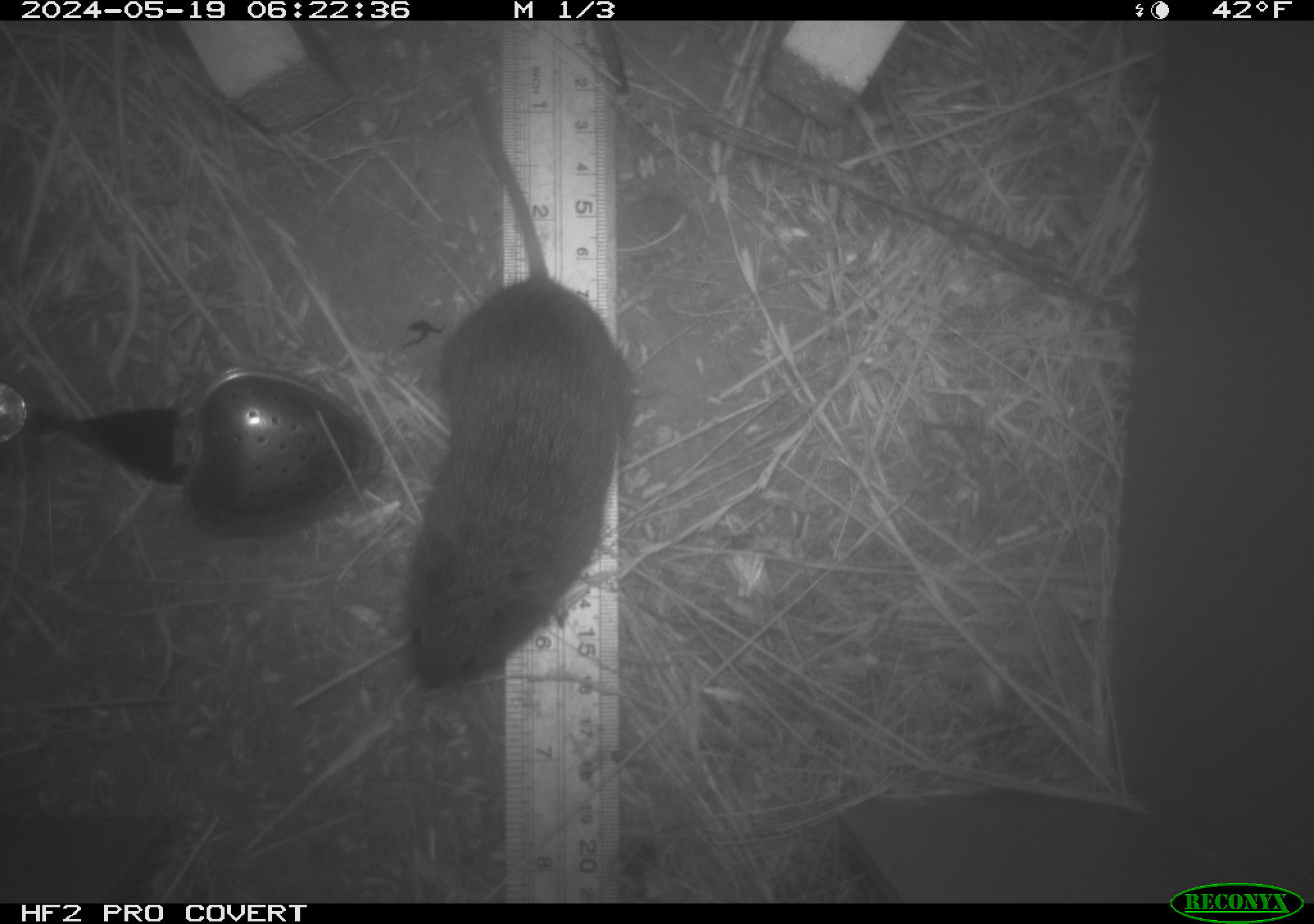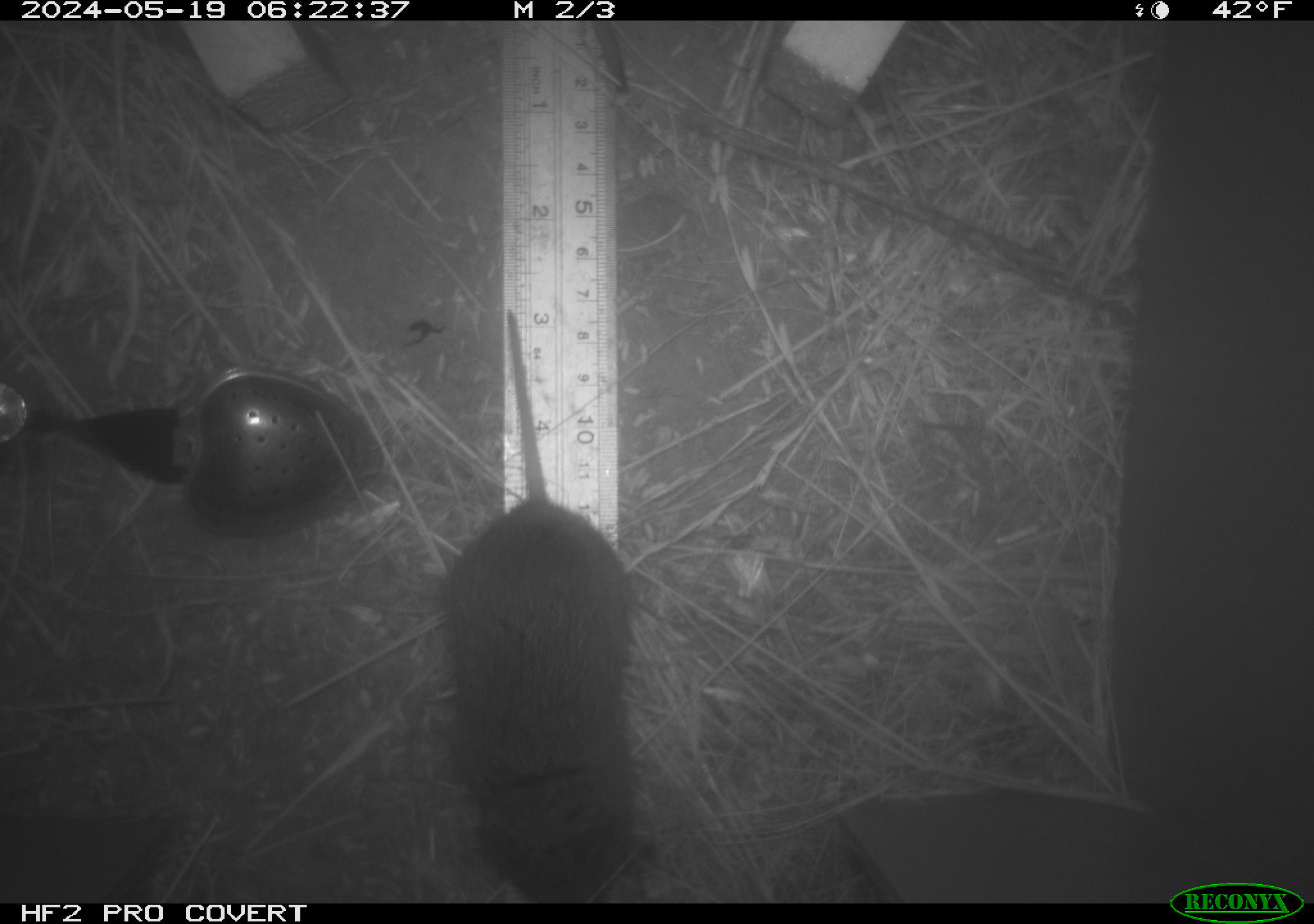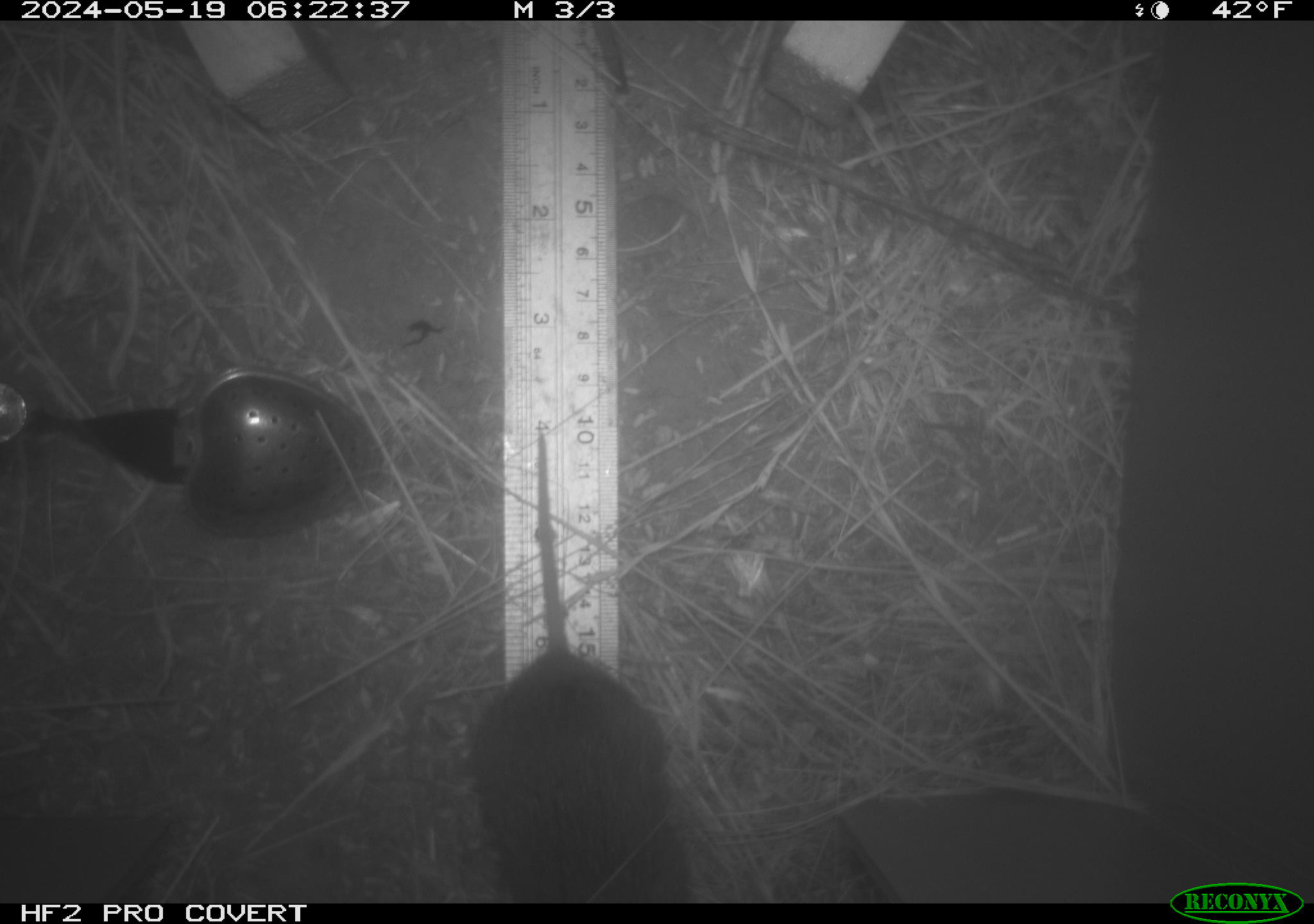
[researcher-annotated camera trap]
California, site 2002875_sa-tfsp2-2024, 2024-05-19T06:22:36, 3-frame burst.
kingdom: Animalia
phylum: Chordata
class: Mammalia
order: Rodentia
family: Cricetidae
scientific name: Arvicolinae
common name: voles, lemmings, and muskrats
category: arvicolinae subfamily